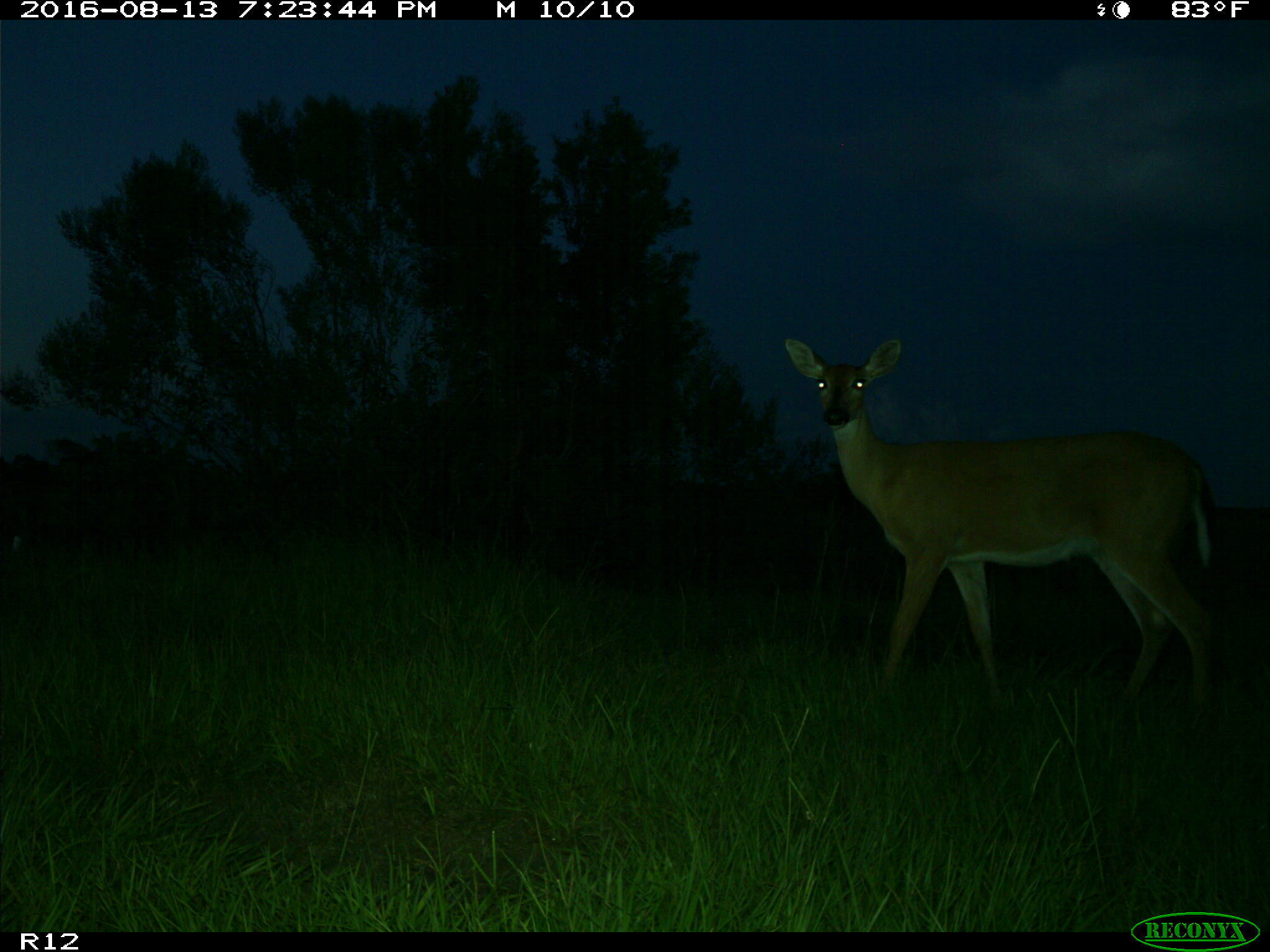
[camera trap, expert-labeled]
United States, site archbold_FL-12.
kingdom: Animalia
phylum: Chordata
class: Mammalia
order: Artiodactyla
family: Cervidae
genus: Odocoileus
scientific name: Odocoileus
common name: deer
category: unidentified deer